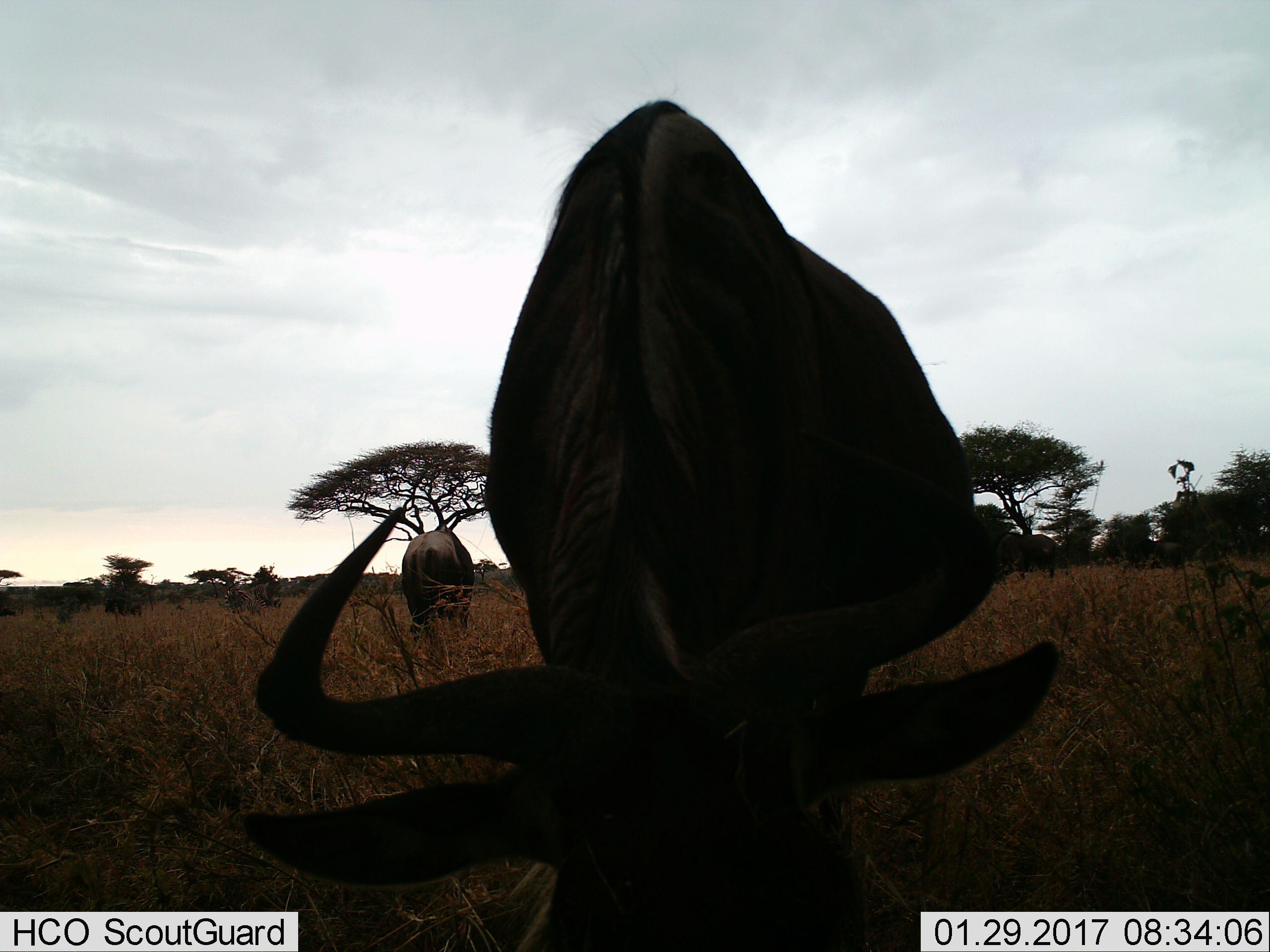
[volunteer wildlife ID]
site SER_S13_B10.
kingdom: Animalia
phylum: Chordata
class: Mammalia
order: Artiodactyla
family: Bovidae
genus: Connochaetes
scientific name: Connochaetes taurinus taurinus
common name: blue wildebeest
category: wildebeestblue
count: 2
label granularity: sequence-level